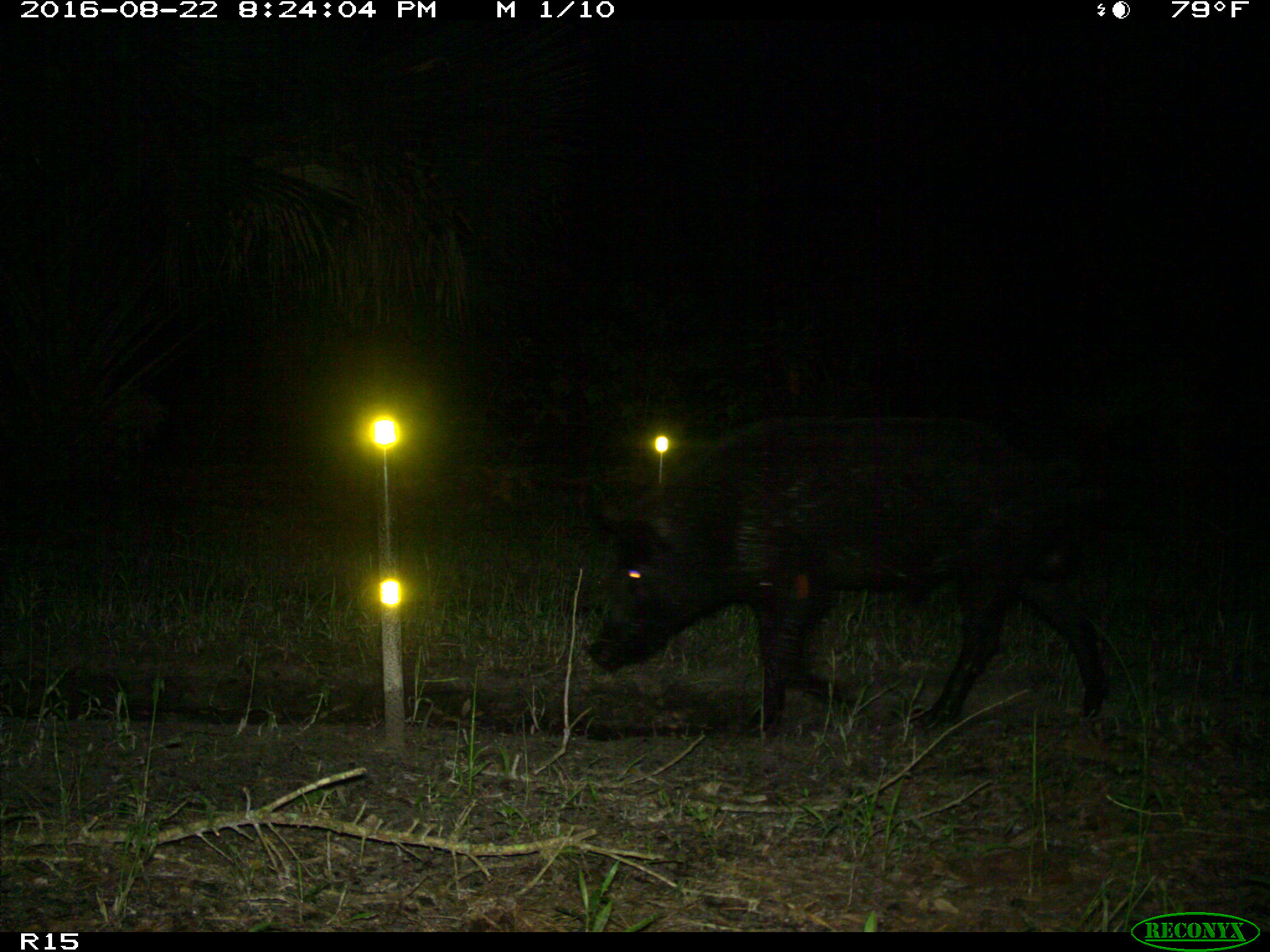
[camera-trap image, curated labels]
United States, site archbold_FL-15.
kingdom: Animalia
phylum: Chordata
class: Mammalia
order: Artiodactyla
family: Suidae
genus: Sus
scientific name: Sus scrofa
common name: wild boar